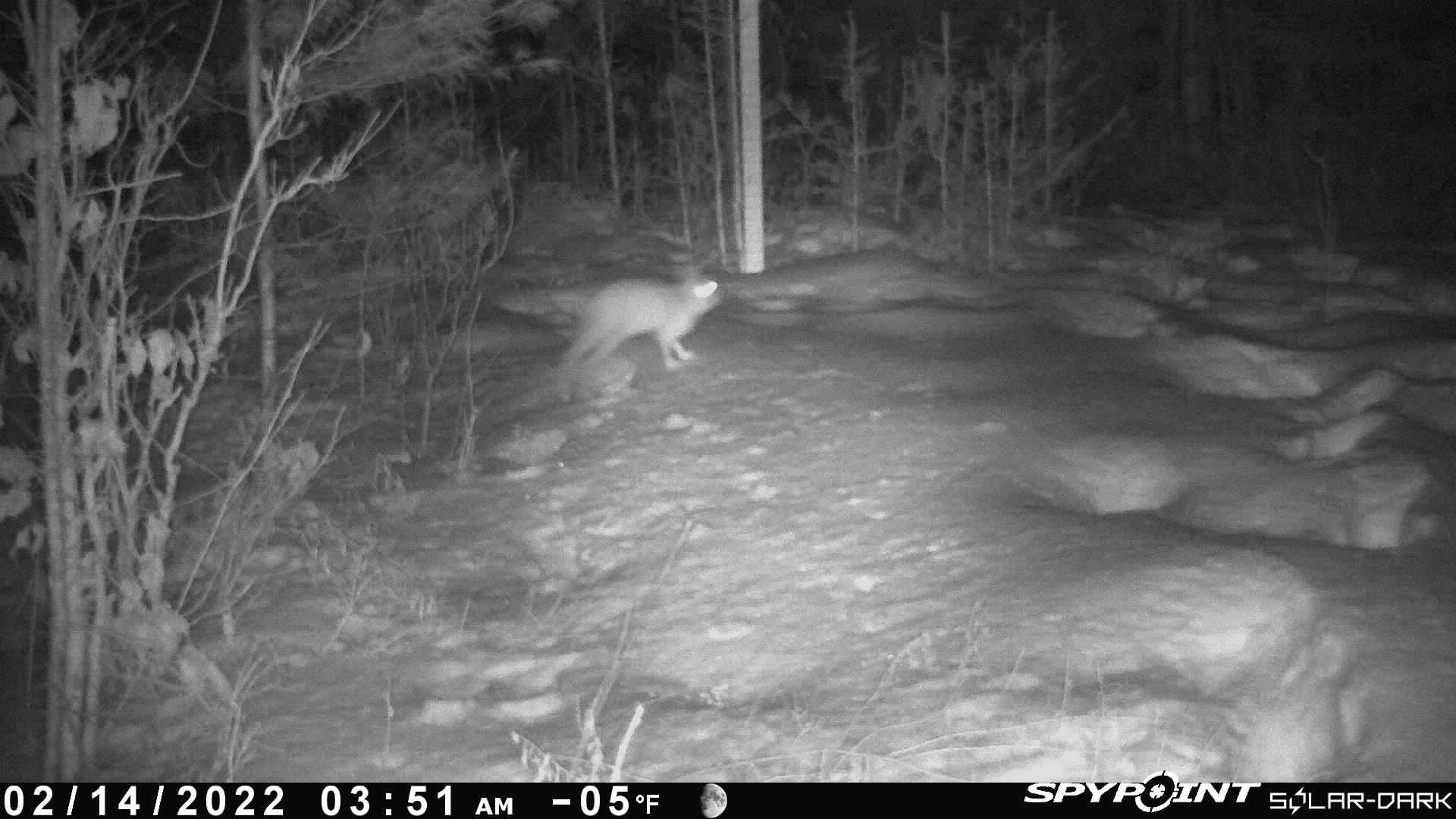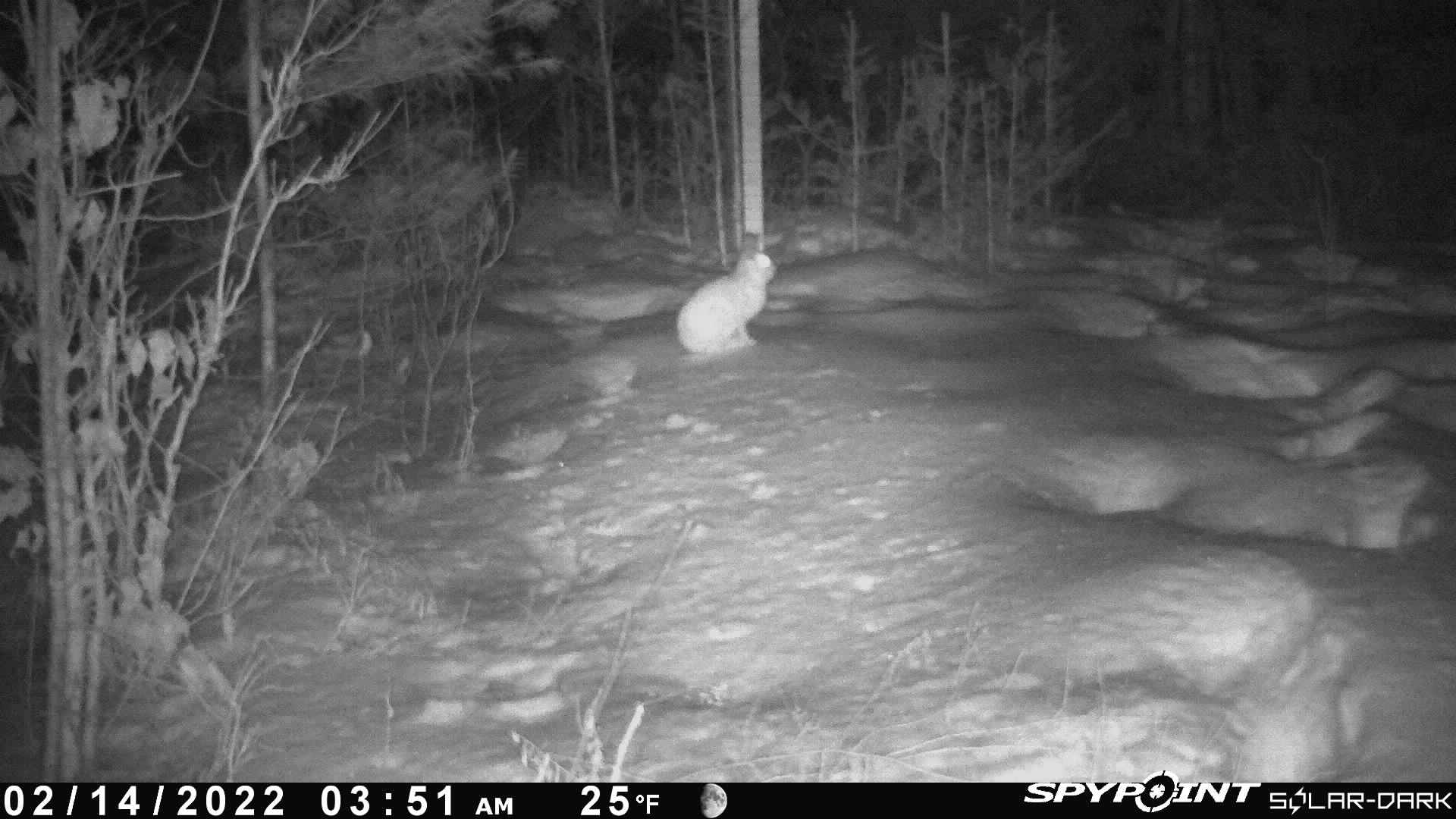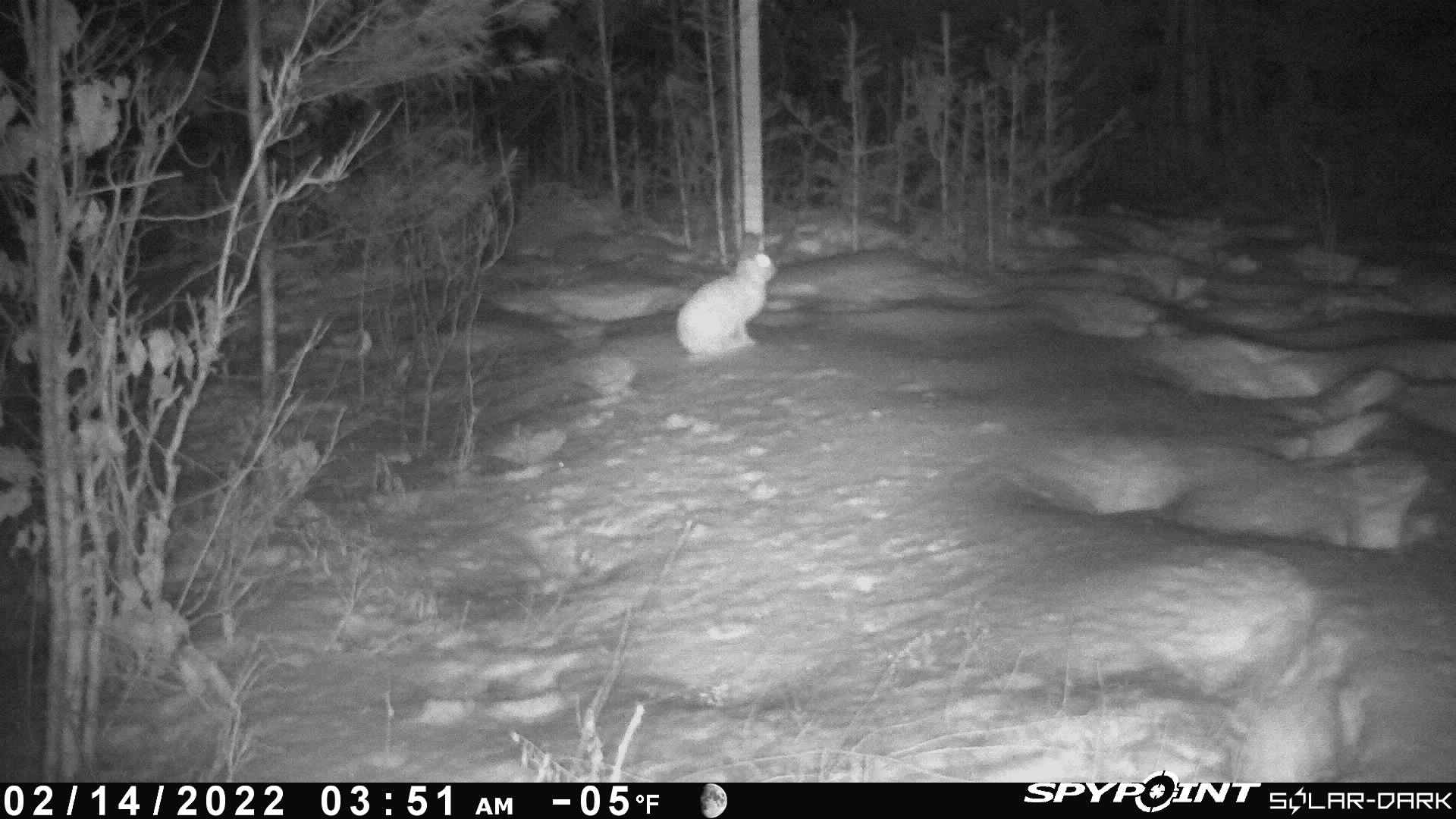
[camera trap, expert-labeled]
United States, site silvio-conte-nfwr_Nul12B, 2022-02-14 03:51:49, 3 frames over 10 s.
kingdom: Animalia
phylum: Chordata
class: Mammalia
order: Lagomorpha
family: Leporidae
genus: Lepus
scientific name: Lepus americanus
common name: snowshoe hare